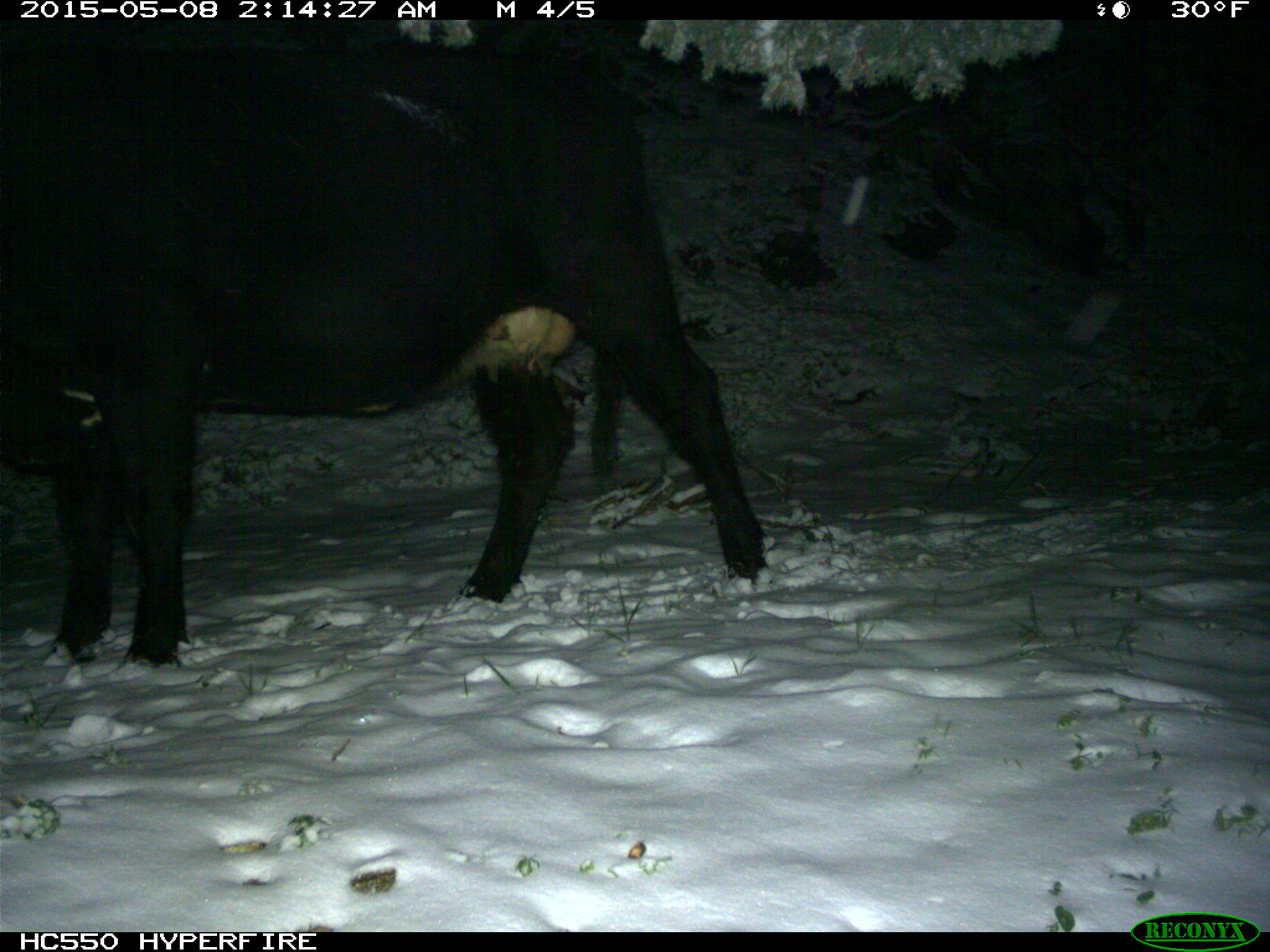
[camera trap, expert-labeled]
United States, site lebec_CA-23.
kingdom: Animalia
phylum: Chordata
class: Mammalia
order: Artiodactyla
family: Bovidae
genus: Bos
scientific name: Bos taurus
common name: domestic cow